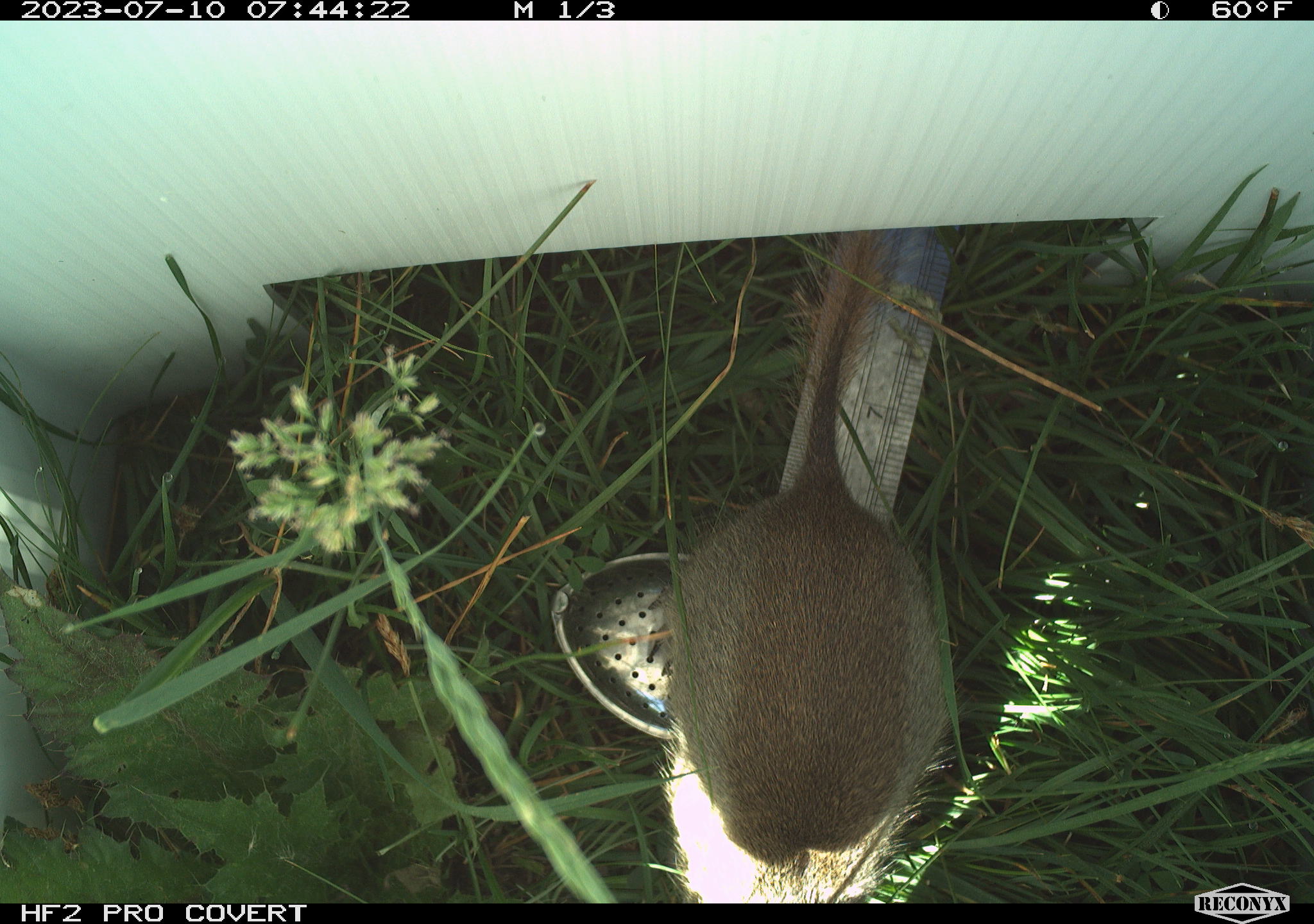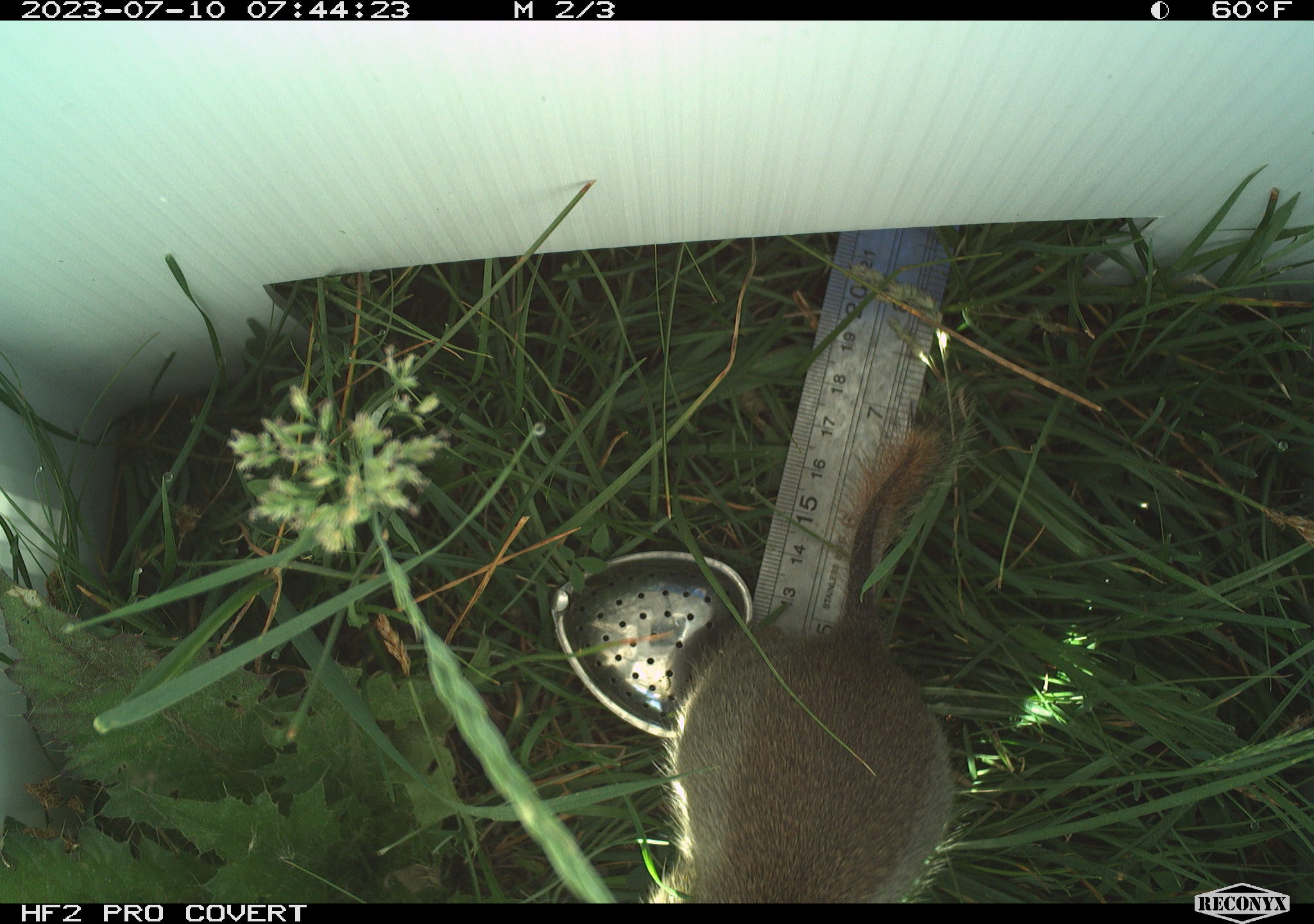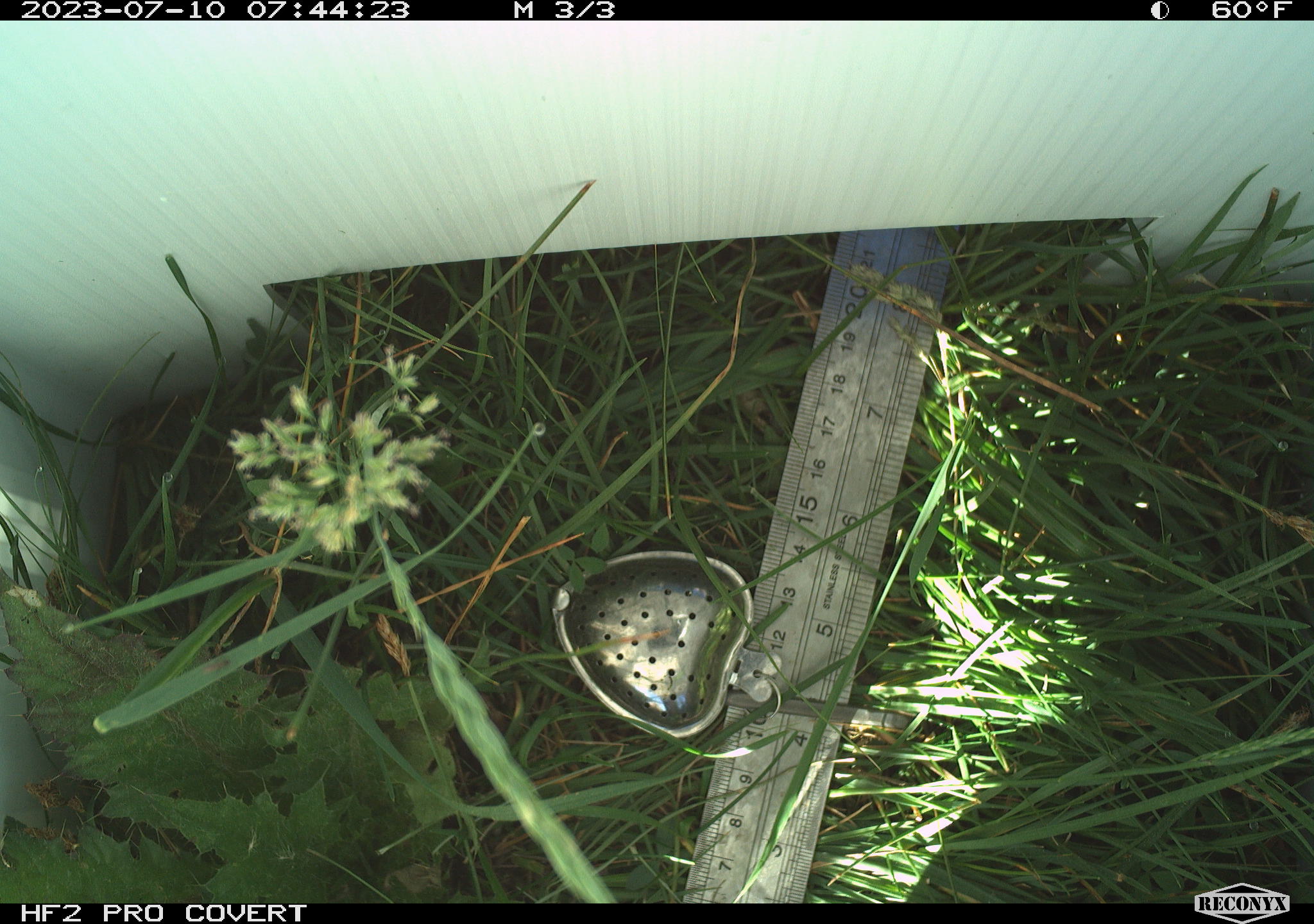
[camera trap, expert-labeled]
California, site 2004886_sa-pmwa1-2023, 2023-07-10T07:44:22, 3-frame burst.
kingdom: Animalia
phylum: Chordata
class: Mammalia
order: Rodentia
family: Sciuridae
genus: Urocitellus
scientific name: Urocitellus beldingi beldingi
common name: belding's ground squirrel